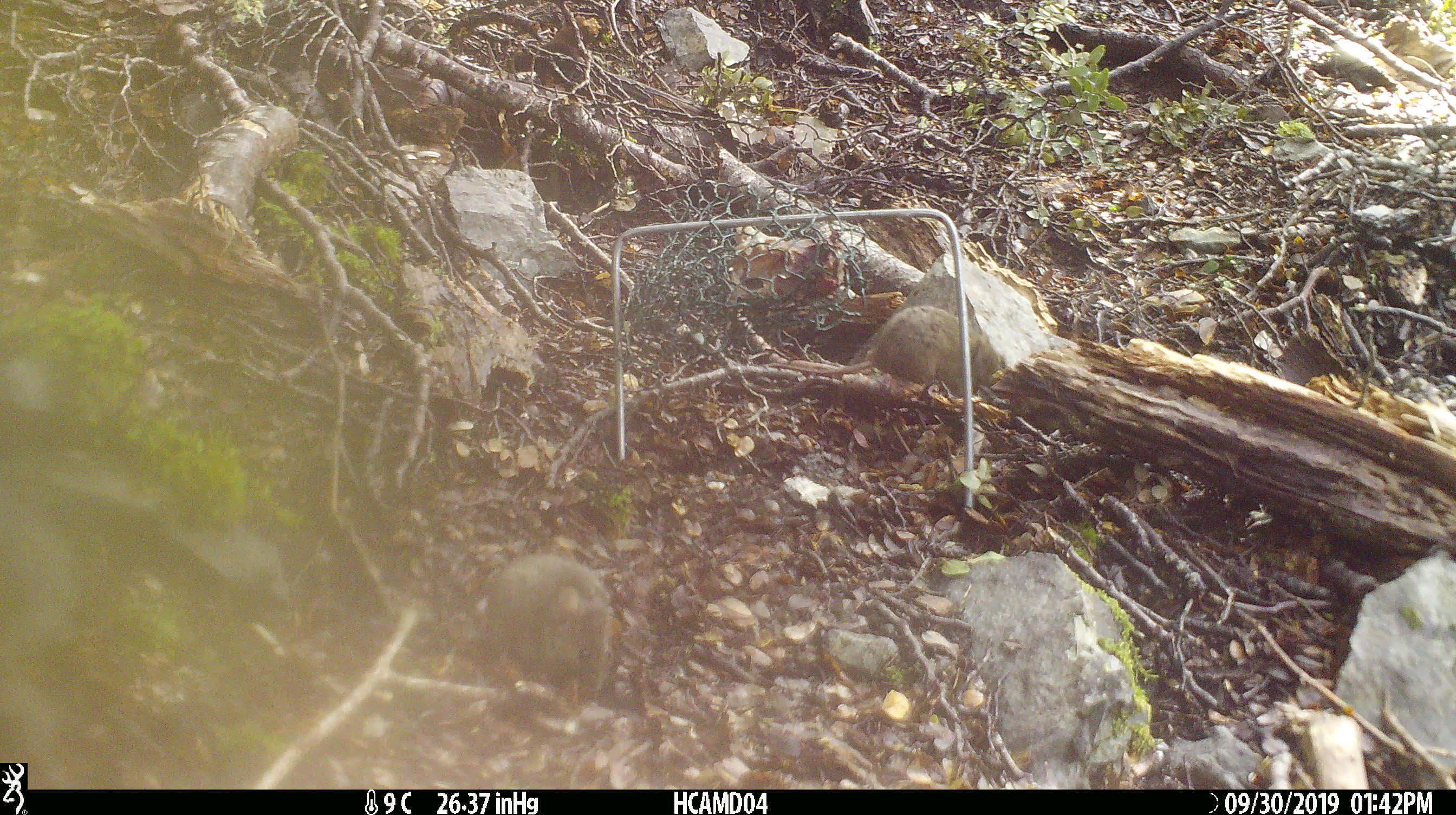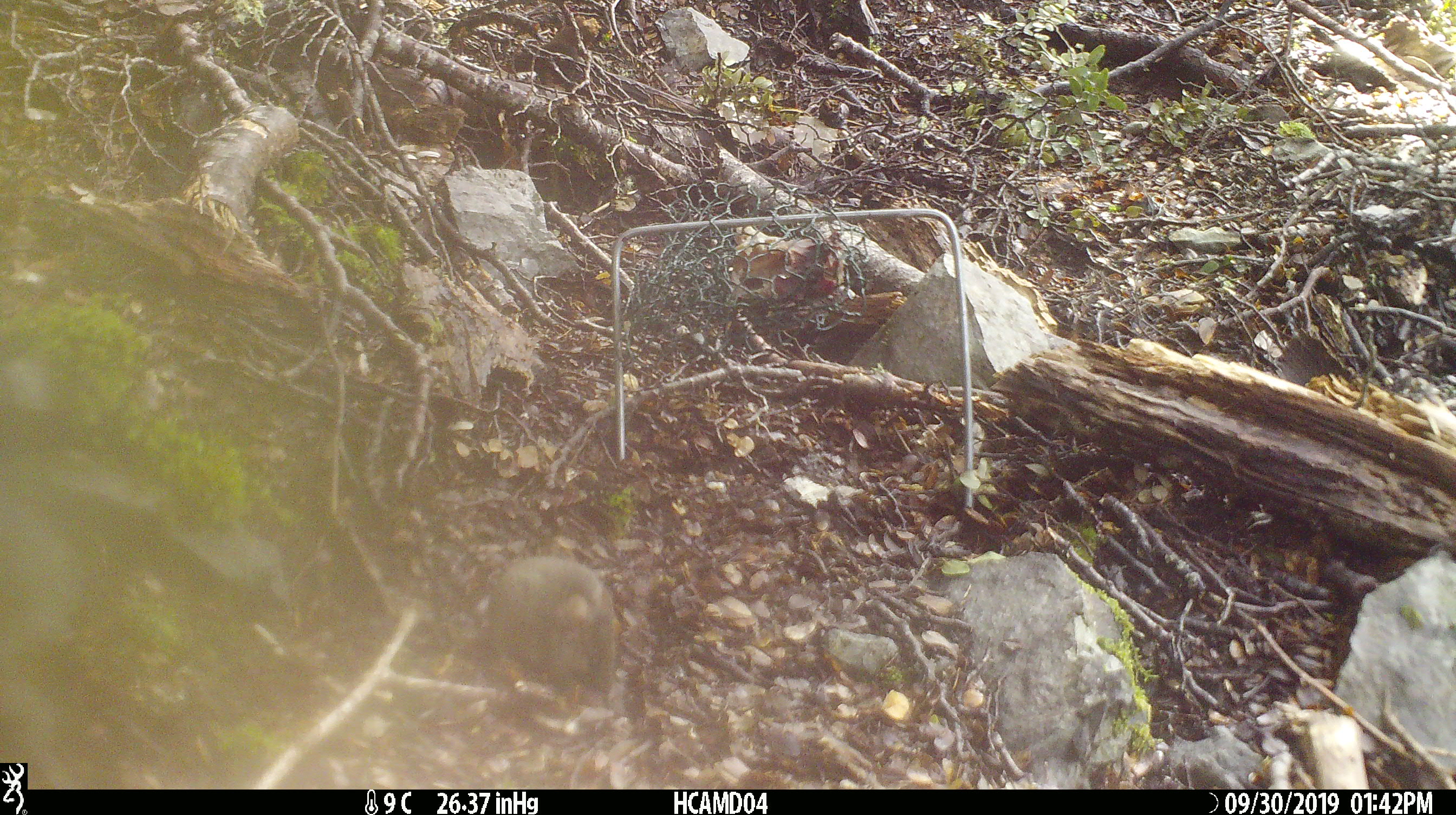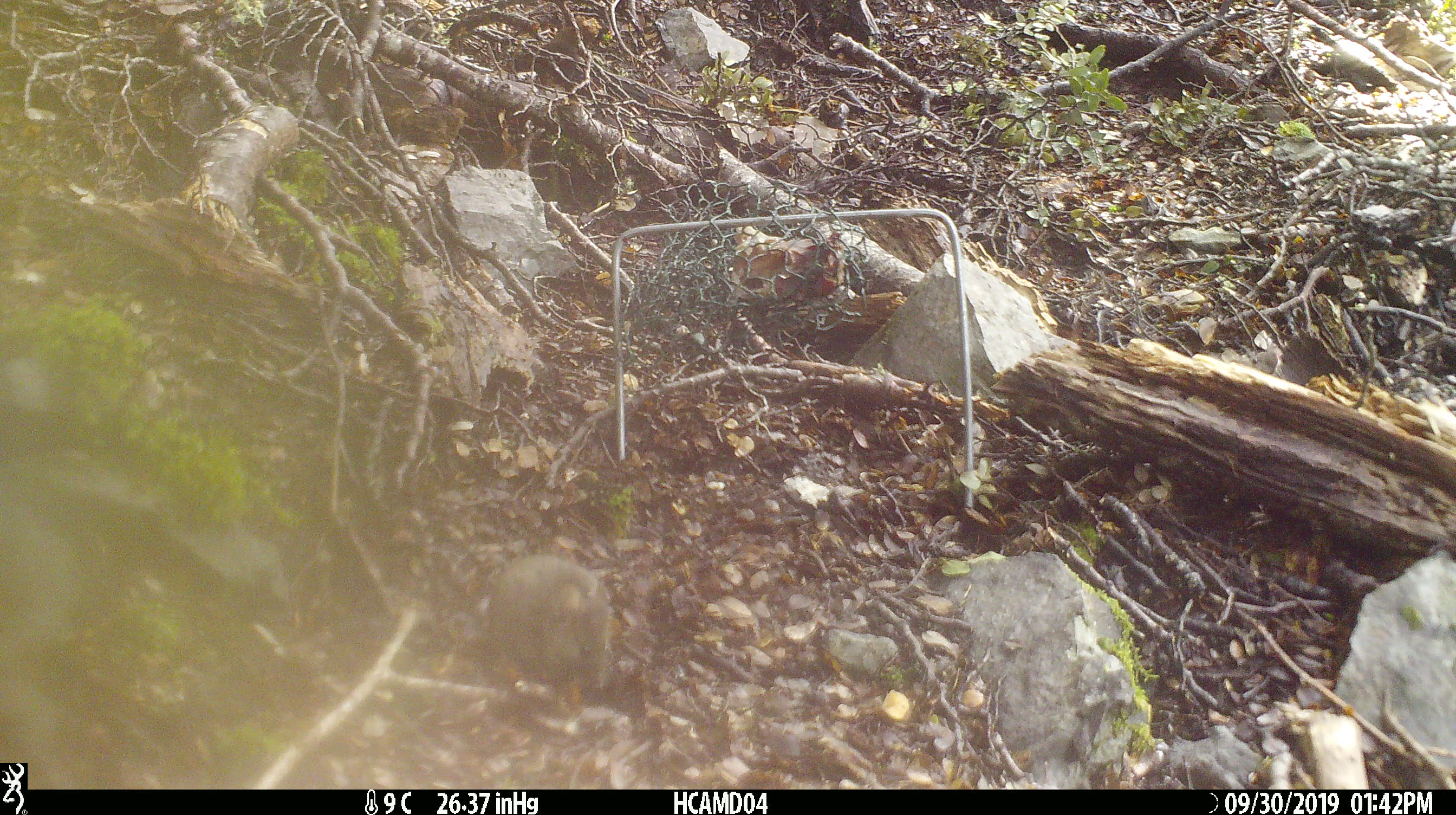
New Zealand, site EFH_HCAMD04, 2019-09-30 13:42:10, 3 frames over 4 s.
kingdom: Animalia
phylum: Chordata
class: Mammalia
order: Rodentia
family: Muridae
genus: Mus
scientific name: Mus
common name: mouse